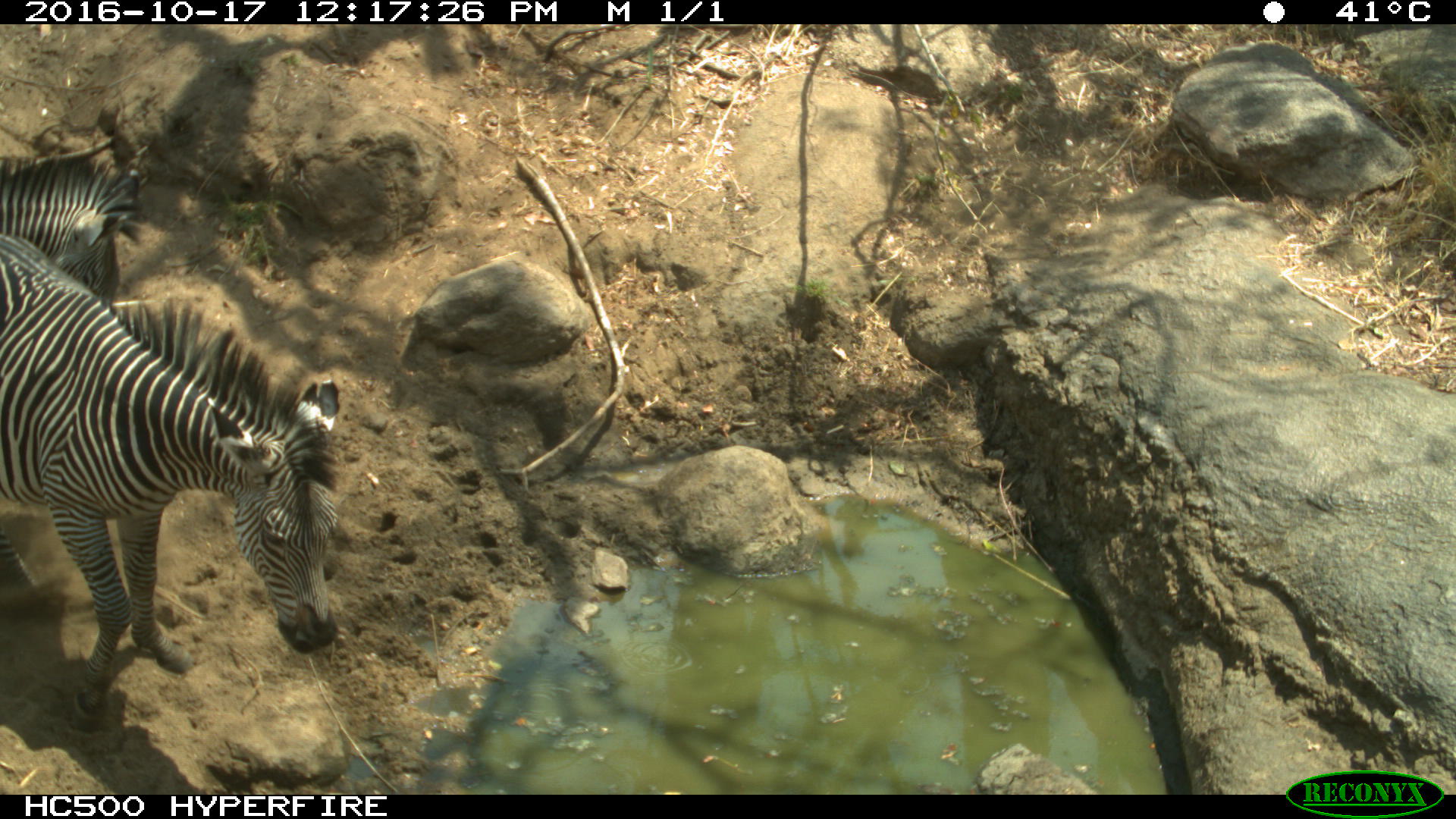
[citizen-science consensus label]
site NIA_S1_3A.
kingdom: Animalia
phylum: Chordata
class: Mammalia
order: Perissodactyla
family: Equidae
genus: Equus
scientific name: Equus quagga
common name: plains zebra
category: zebraplains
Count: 2.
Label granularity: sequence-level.